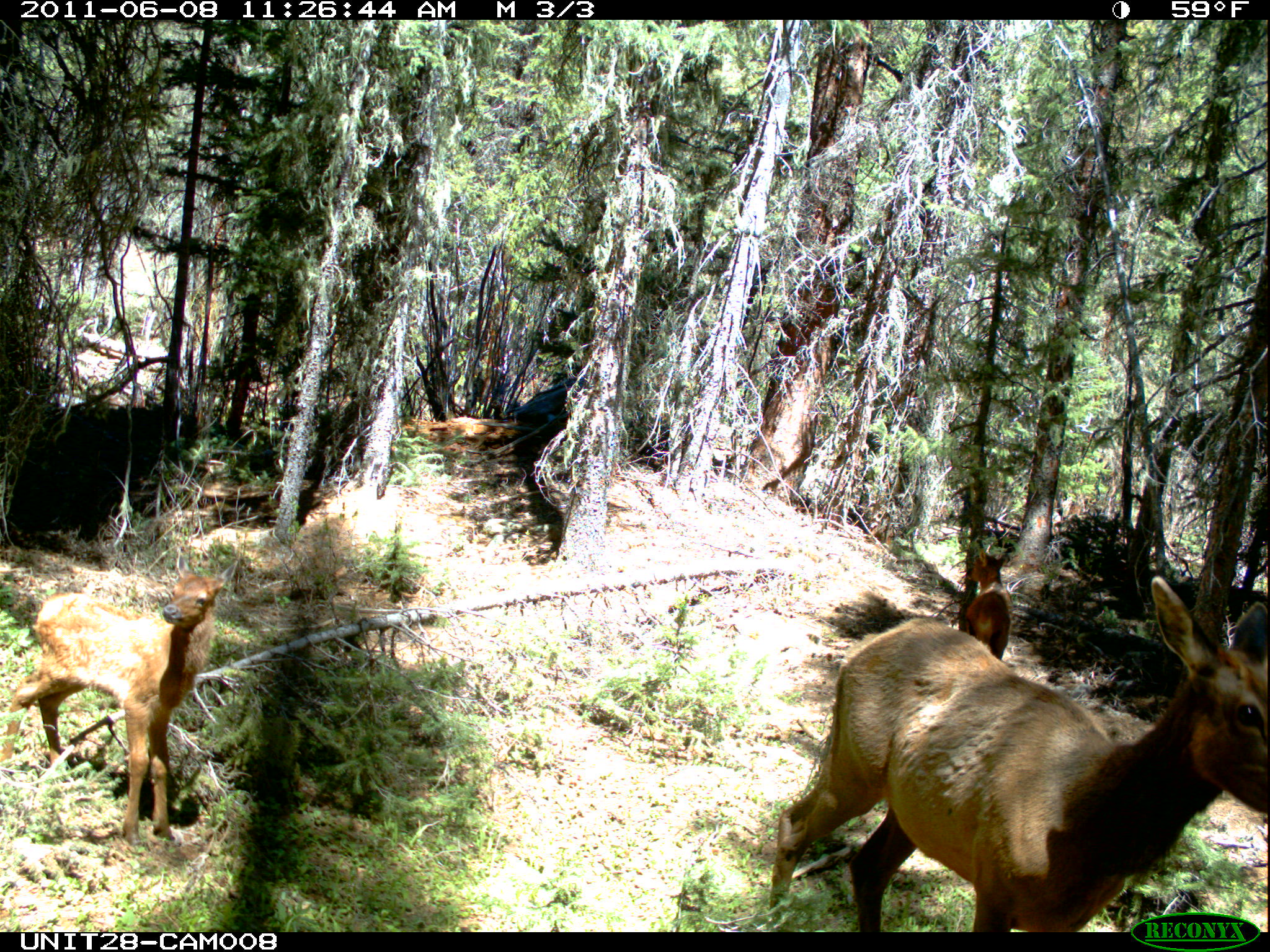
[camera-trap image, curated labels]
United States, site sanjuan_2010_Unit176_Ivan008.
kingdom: Animalia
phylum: Chordata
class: Mammalia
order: Artiodactyla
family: Cervidae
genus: Cervus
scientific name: Cervus elaphus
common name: red deer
Cervus elaphus (red deer).